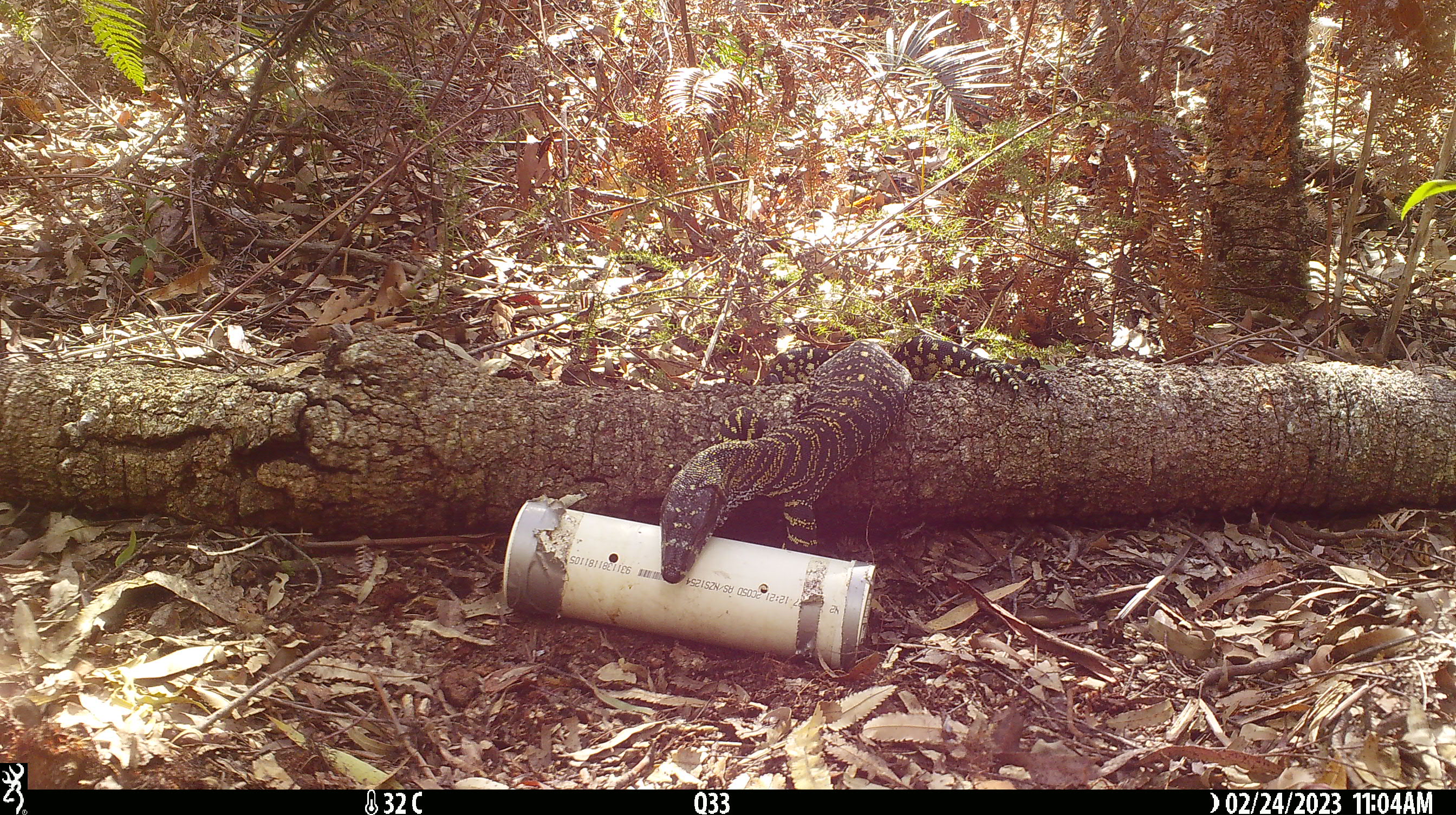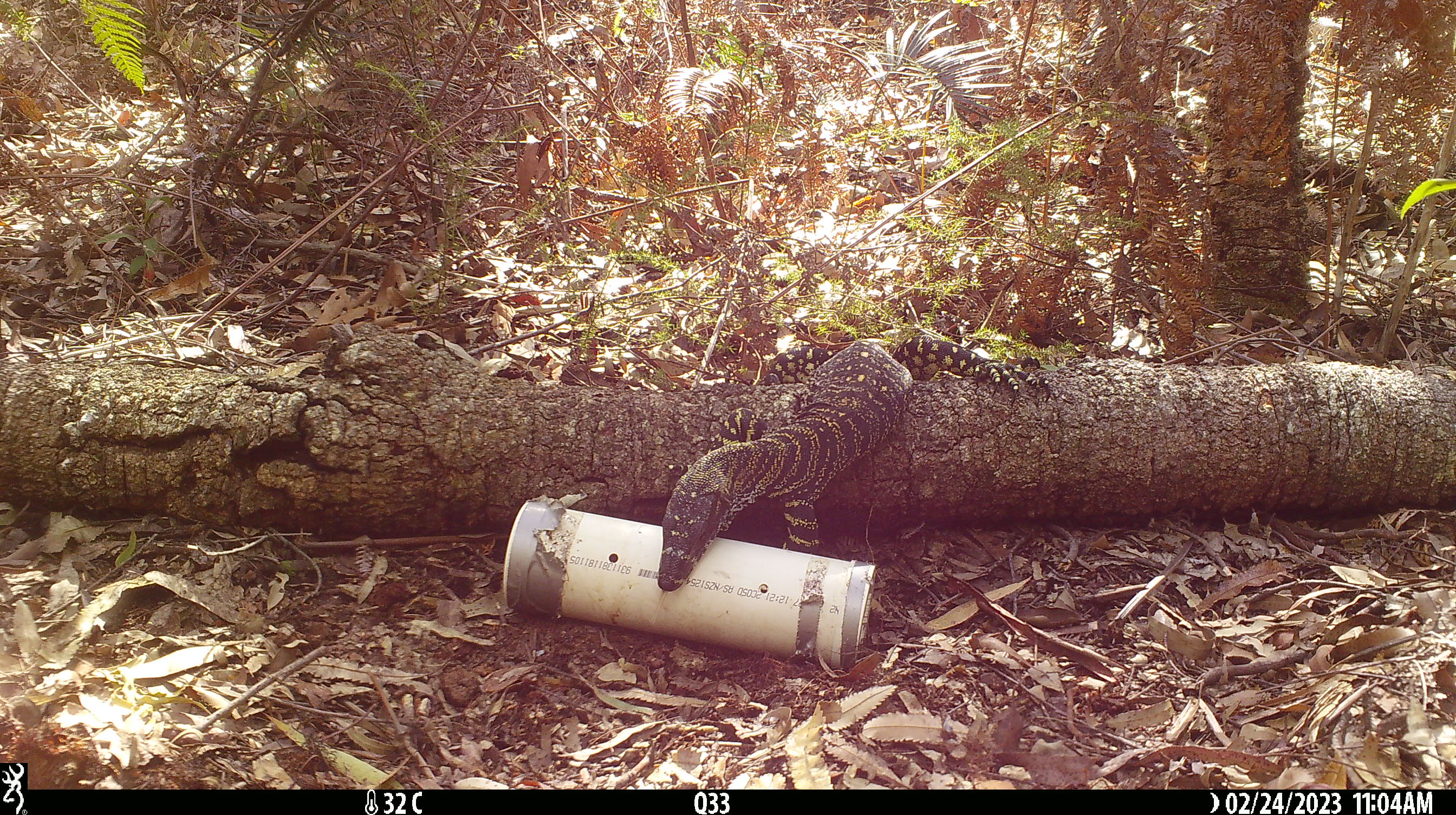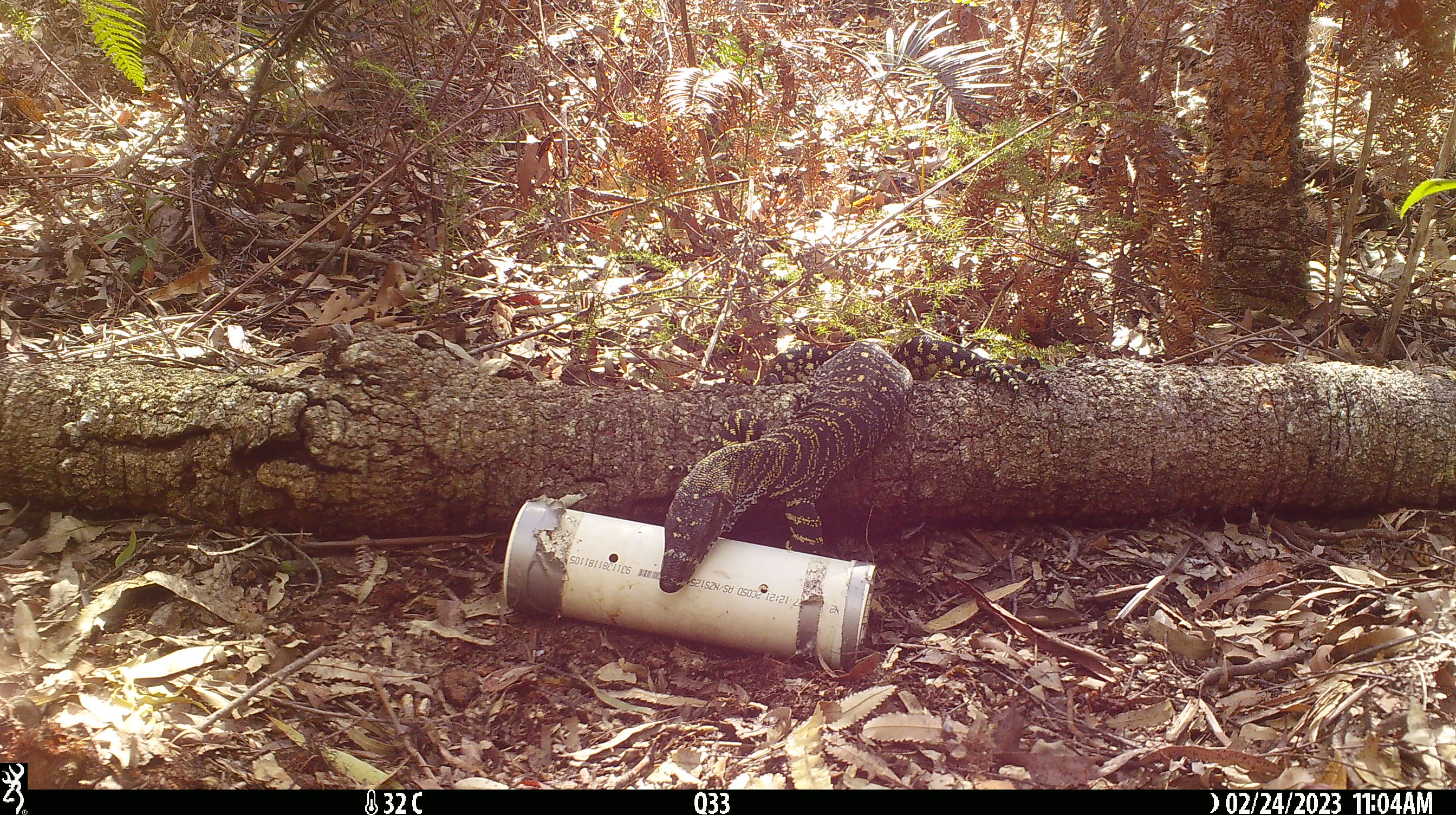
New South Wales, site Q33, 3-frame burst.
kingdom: Animalia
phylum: Chordata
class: Reptilia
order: Squamata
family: Varanidae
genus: Varanus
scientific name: Varanus varius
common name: lace monitor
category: goanna